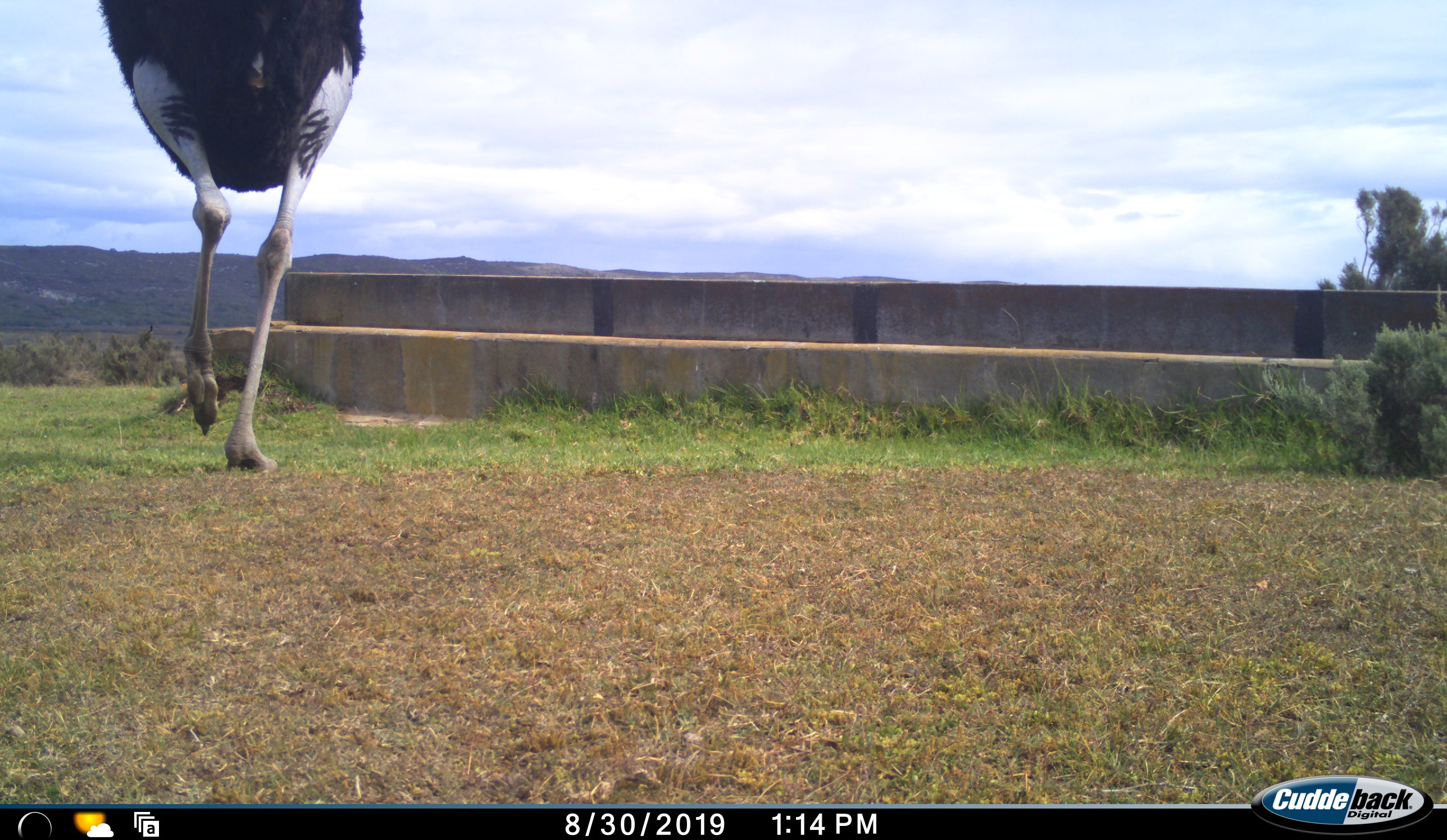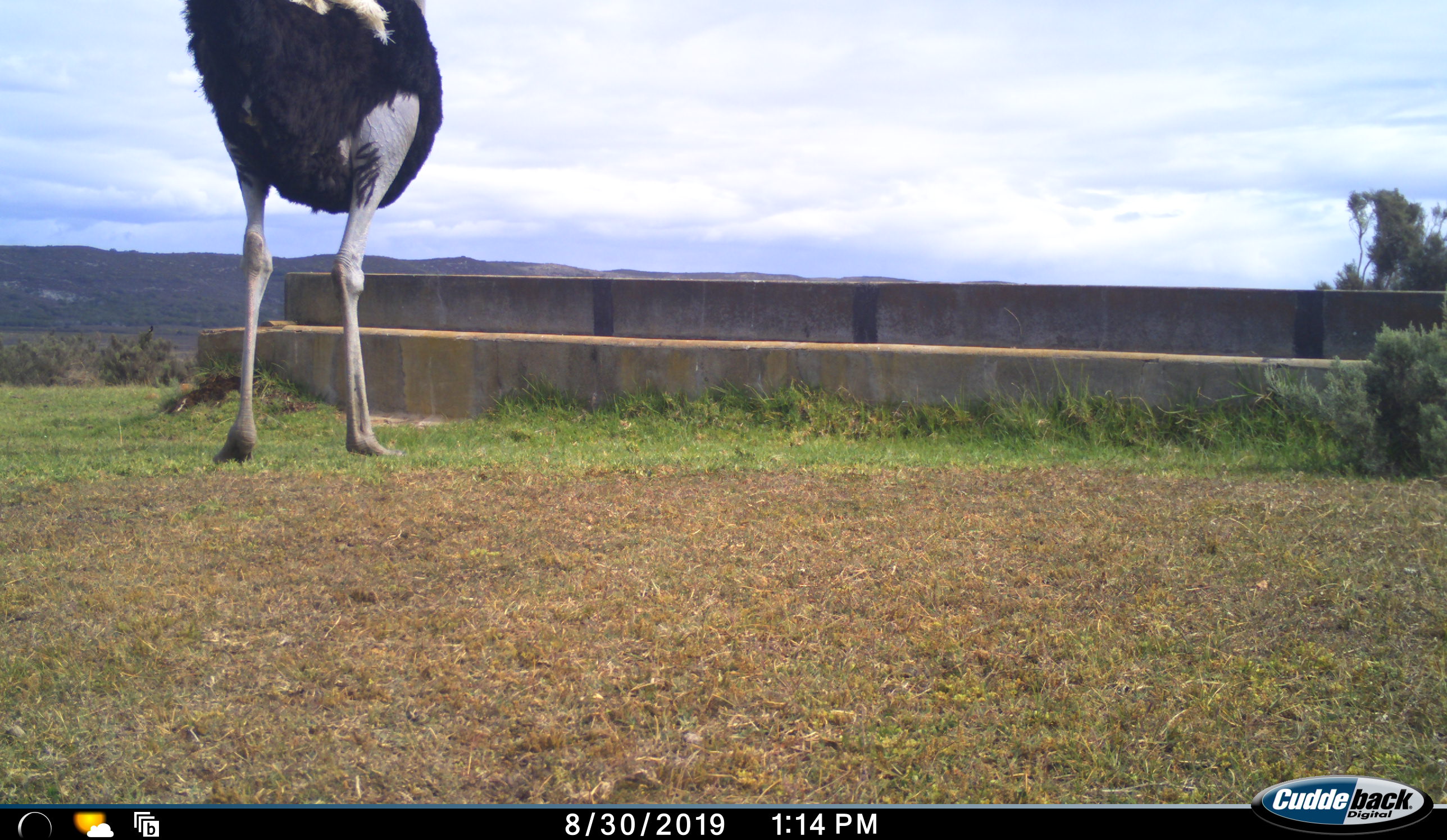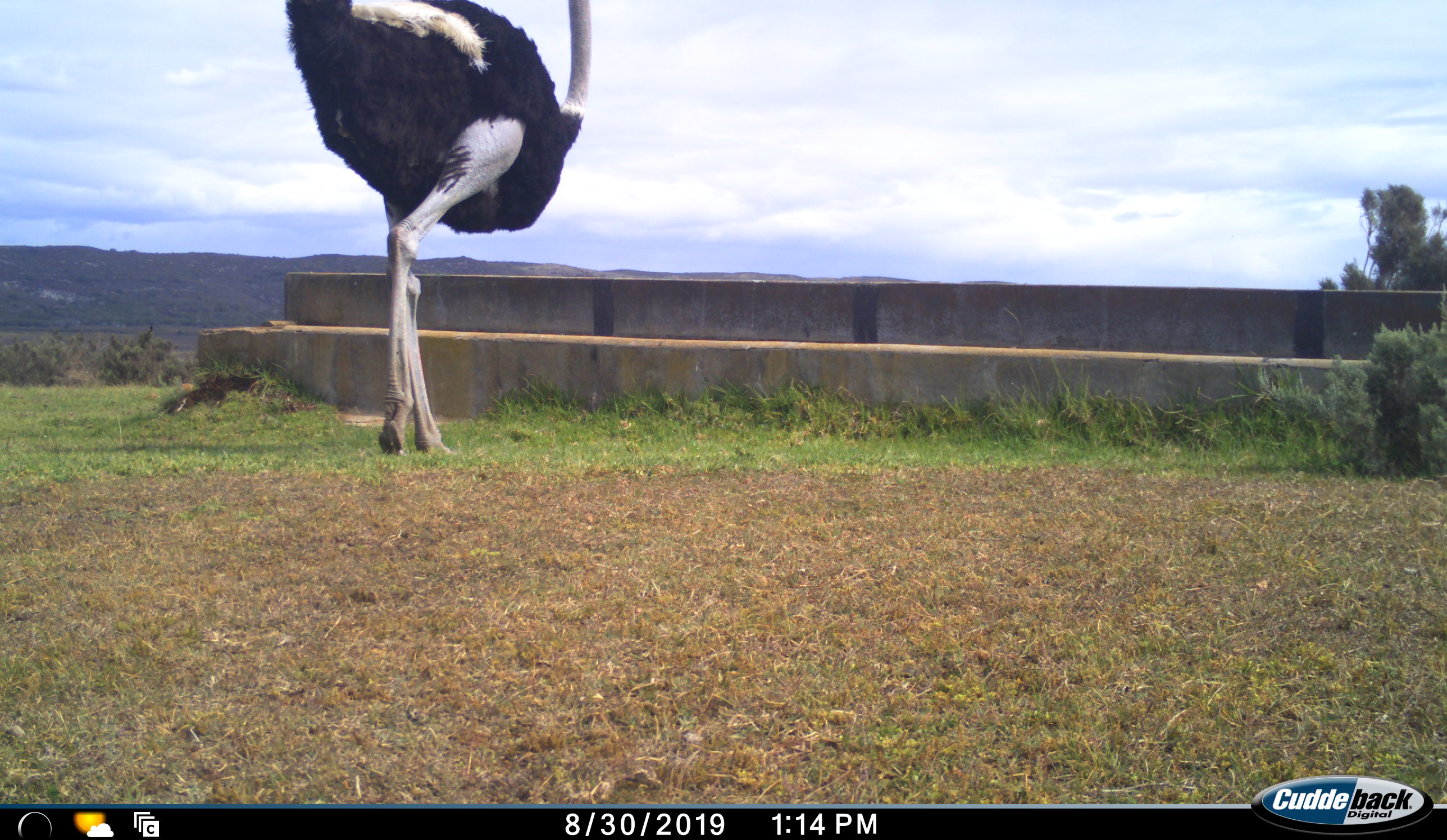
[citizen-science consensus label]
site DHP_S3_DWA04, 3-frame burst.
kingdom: Animalia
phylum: Chordata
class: Aves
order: Struthioniformes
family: Struthionidae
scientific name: Struthionidae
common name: ostrich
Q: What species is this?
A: Ostrich (Struthionidae).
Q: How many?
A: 1.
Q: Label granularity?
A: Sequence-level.